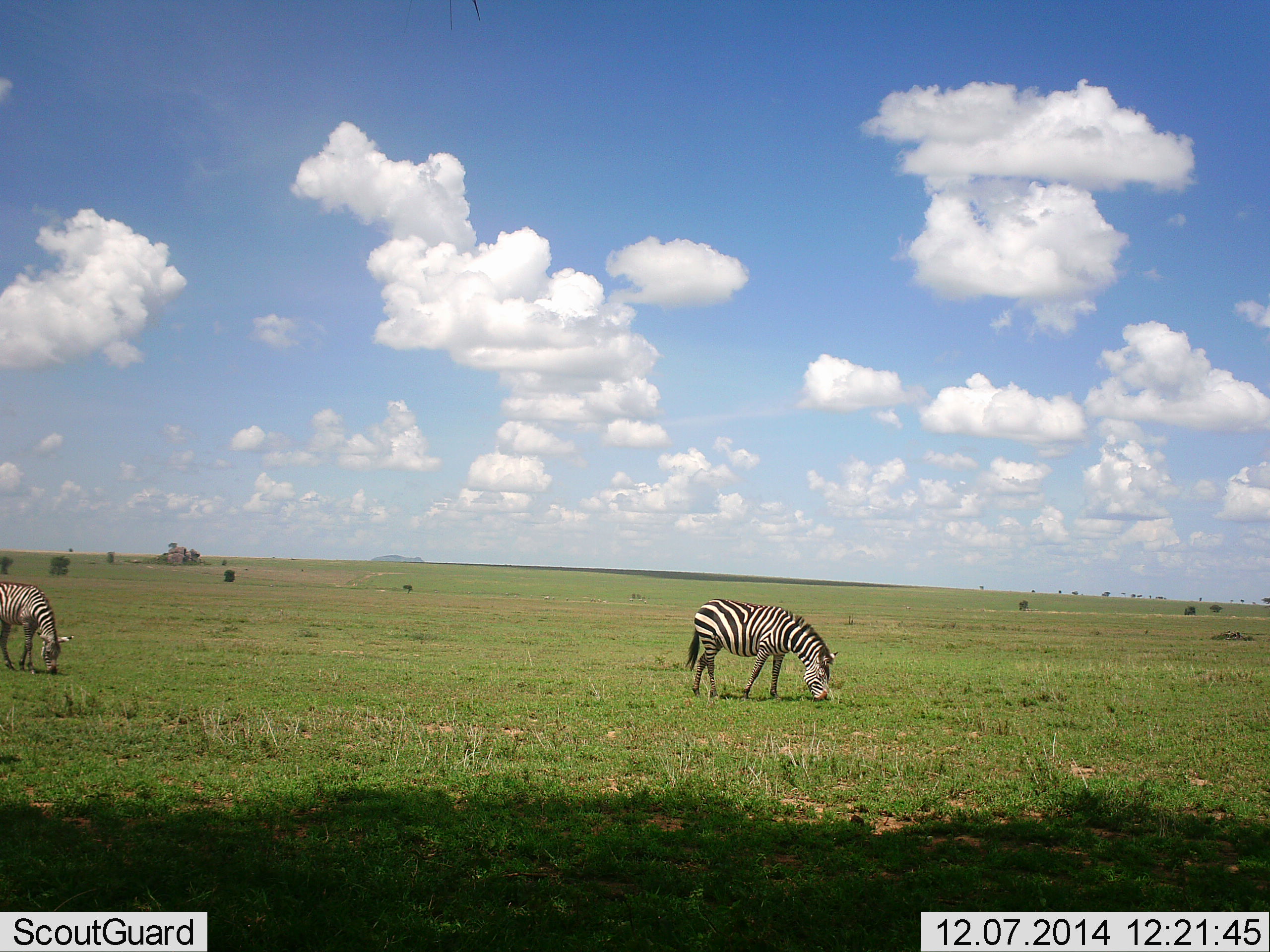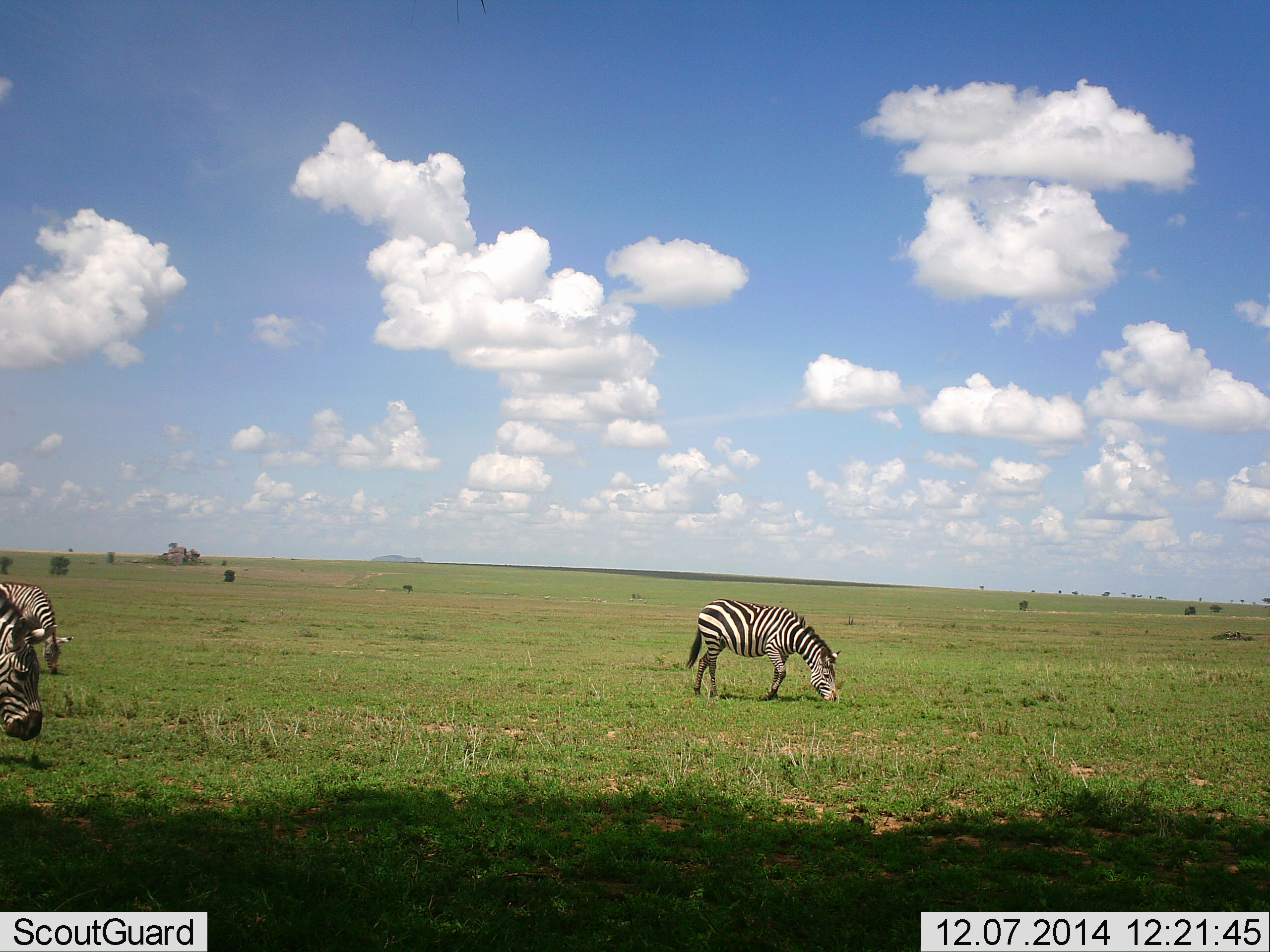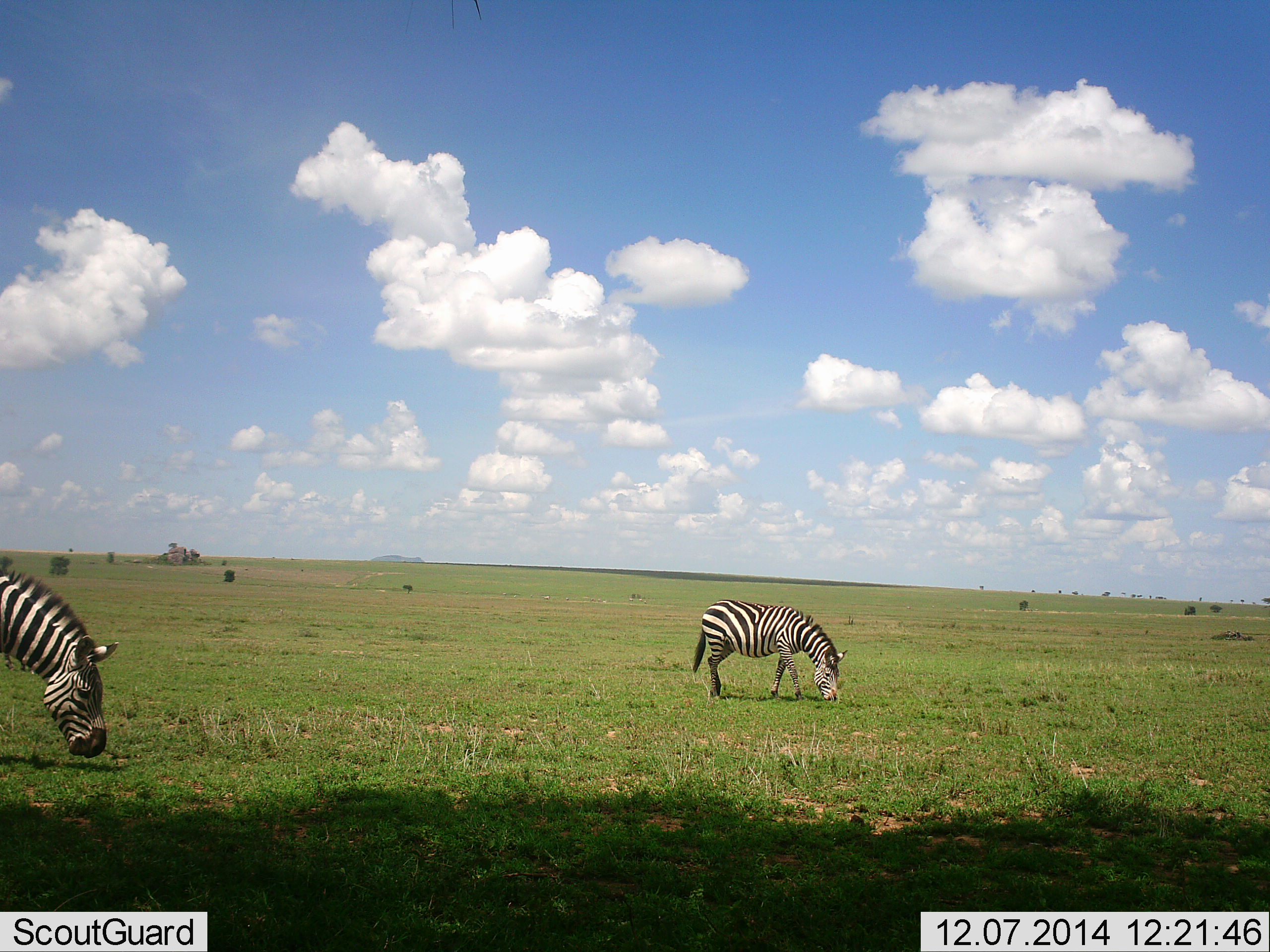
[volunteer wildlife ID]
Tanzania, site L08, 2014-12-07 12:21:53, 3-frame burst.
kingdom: Animalia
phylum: Chordata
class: Mammalia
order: Perissodactyla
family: Equidae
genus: Equus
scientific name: Equus quagga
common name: plains zebra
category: zebra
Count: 3.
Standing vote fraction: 30%.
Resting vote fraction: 0%.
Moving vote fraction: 50%.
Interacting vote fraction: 0%.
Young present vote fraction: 0%.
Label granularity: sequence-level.